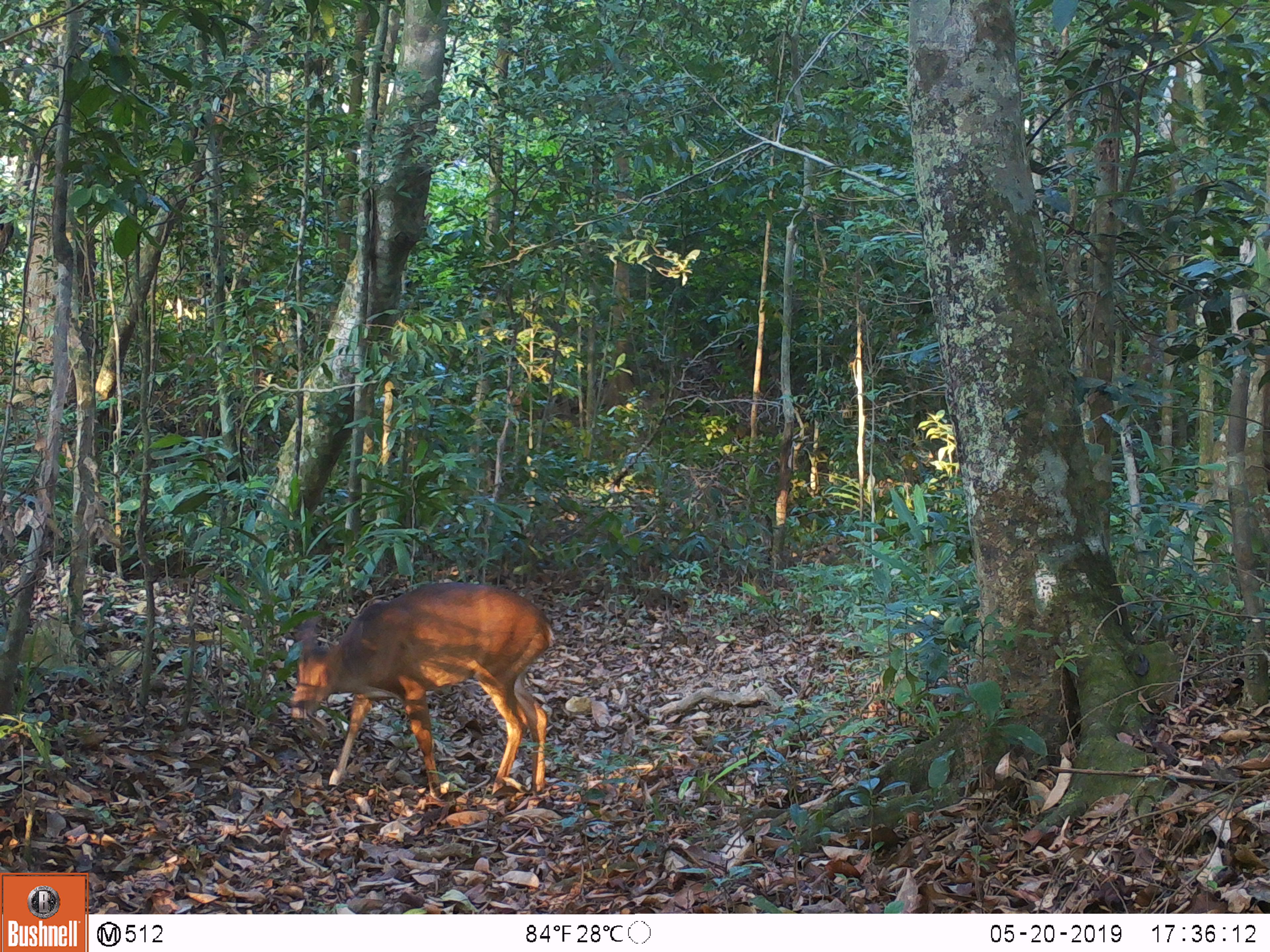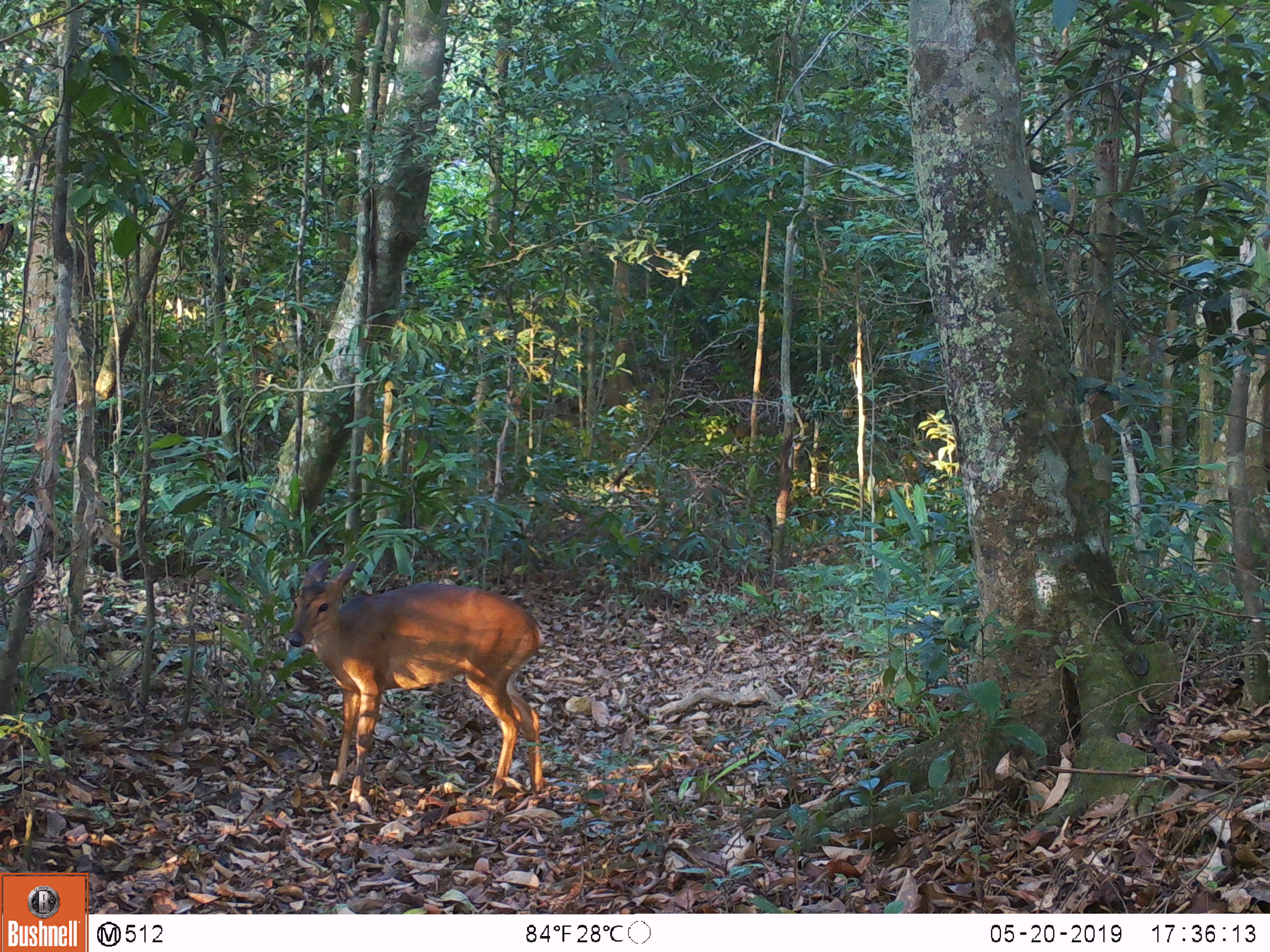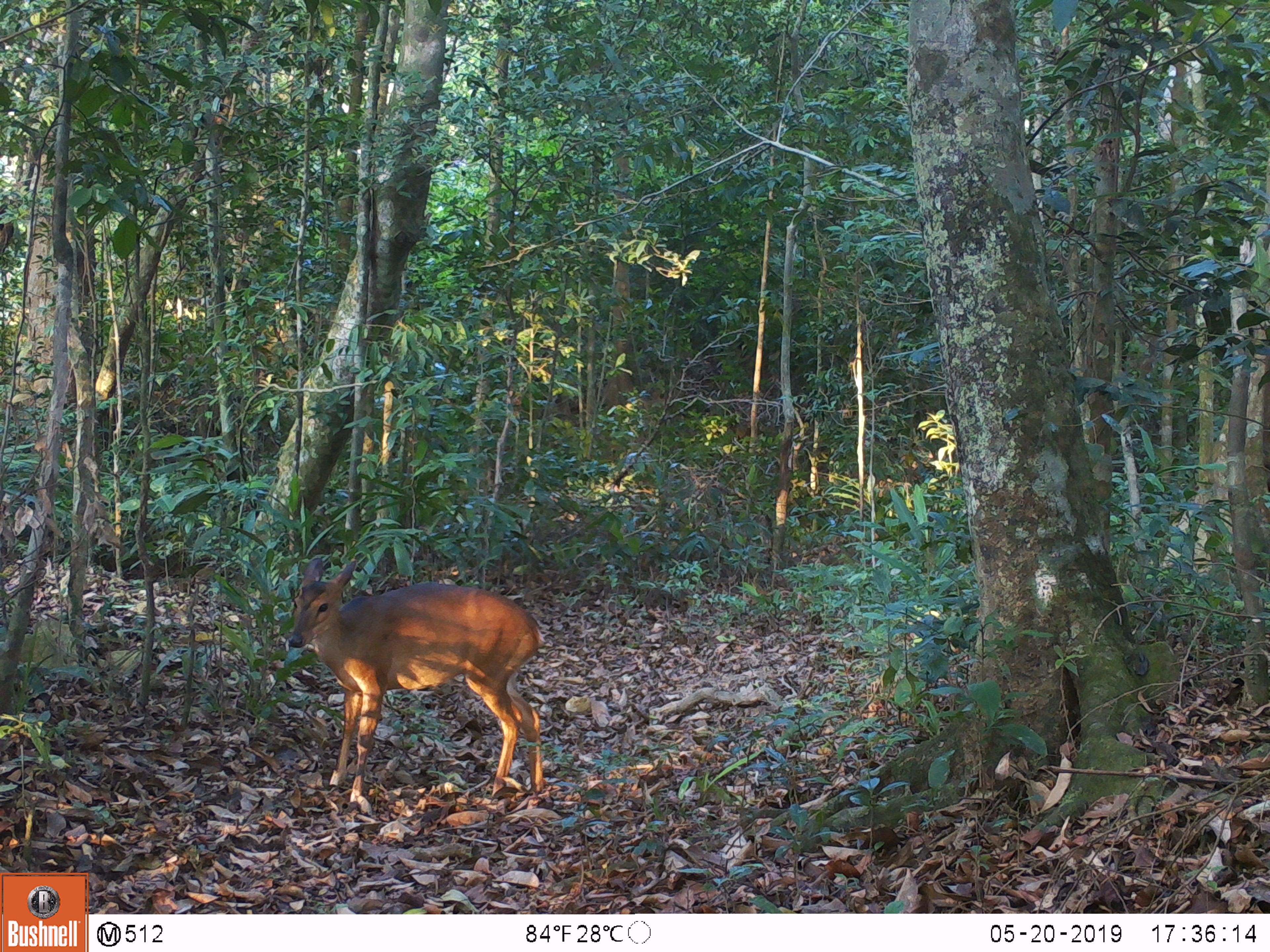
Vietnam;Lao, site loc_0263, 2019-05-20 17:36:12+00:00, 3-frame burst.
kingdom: Animalia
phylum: Chordata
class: Mammalia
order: Artiodactyla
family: Cervidae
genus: Muntiacus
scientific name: Muntiacus vuquangensis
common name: large-antlered muntjac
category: large antlered muntjac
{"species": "large antlered muntjac (large-antlered muntjac) (Muntiacus vuquangensis)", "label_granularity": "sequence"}